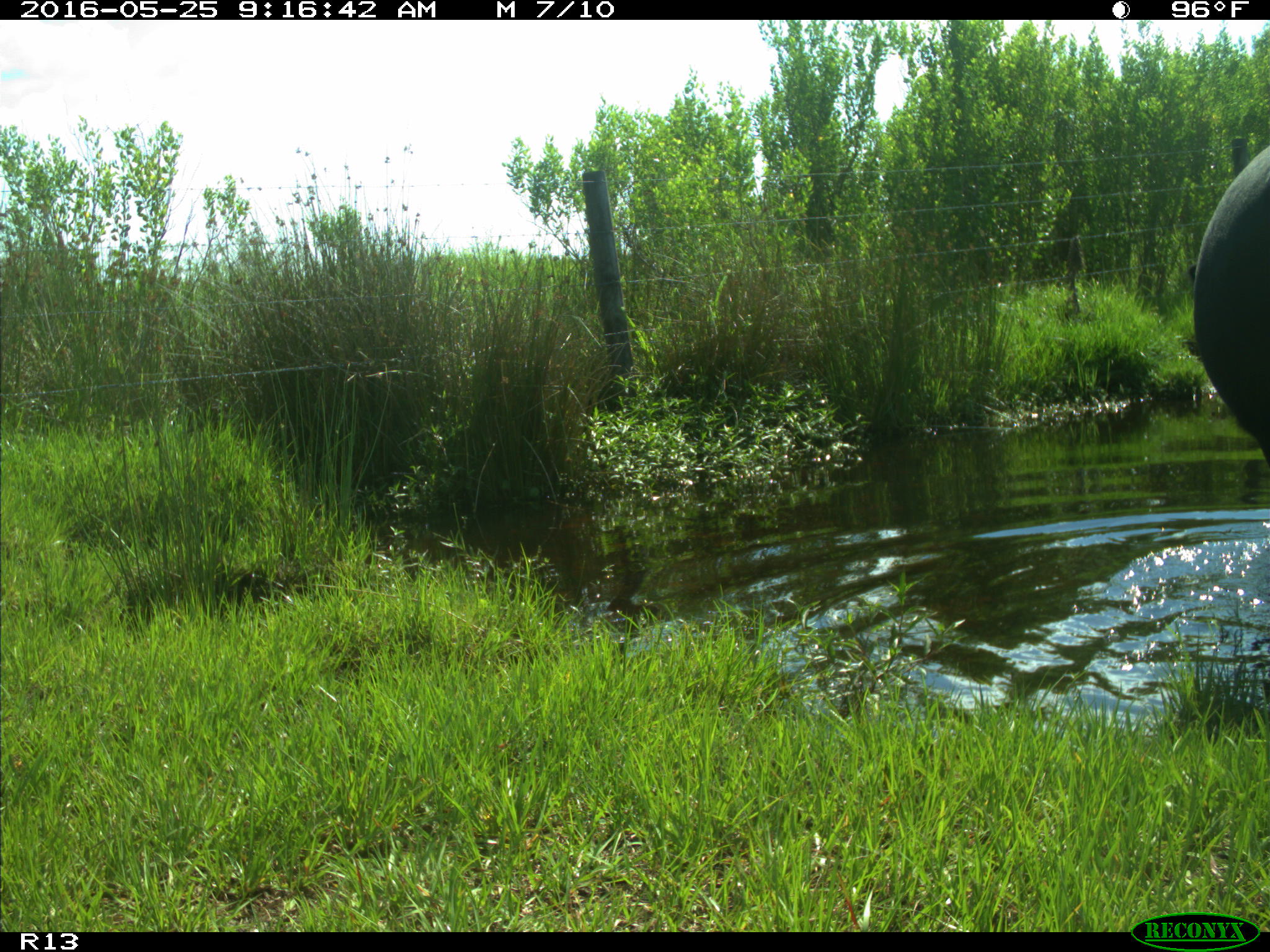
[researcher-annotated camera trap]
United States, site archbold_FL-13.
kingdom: Animalia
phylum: Chordata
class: Mammalia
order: Artiodactyla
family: Bovidae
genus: Bos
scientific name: Bos taurus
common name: domestic cow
Bos taurus (domestic cow).